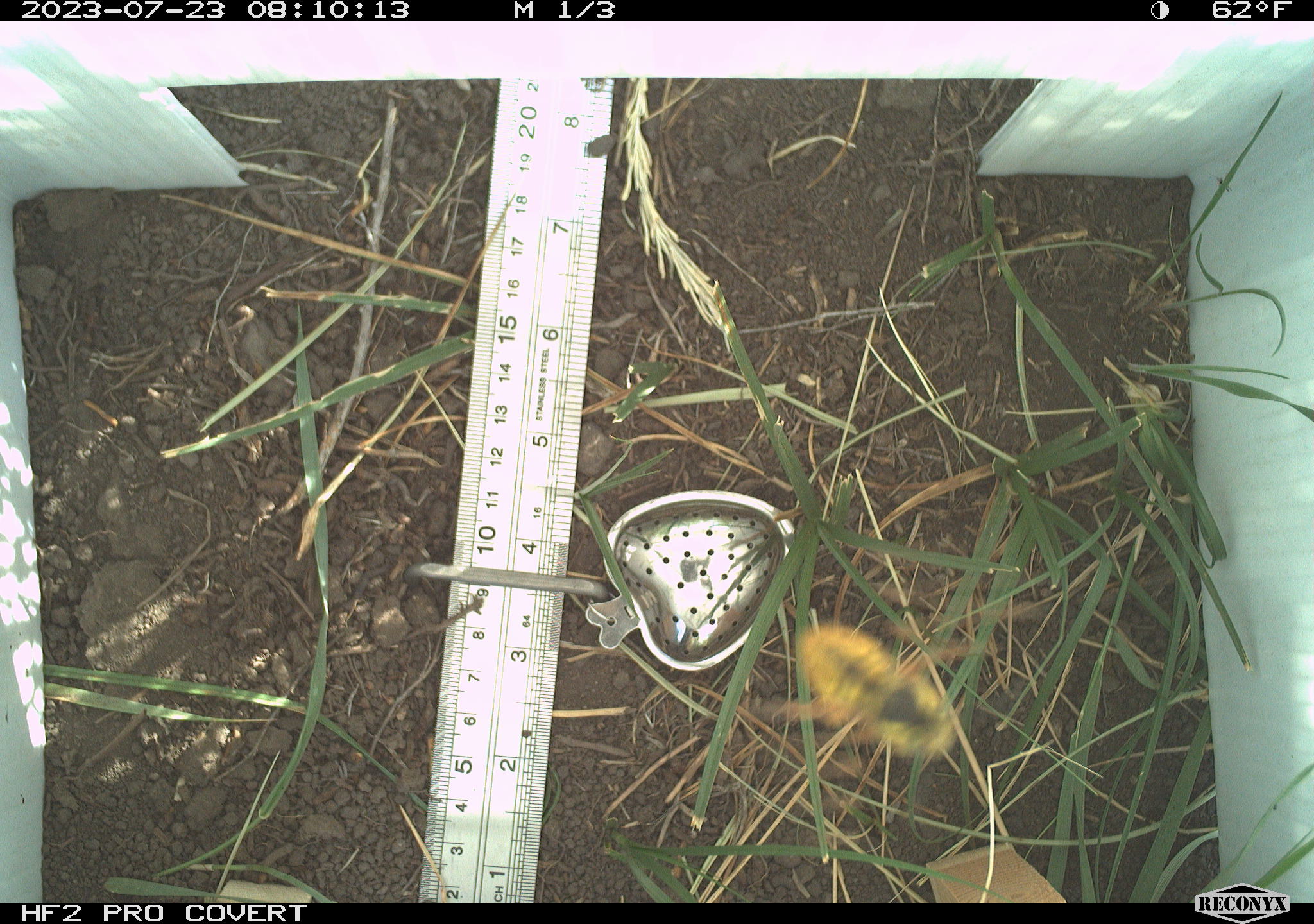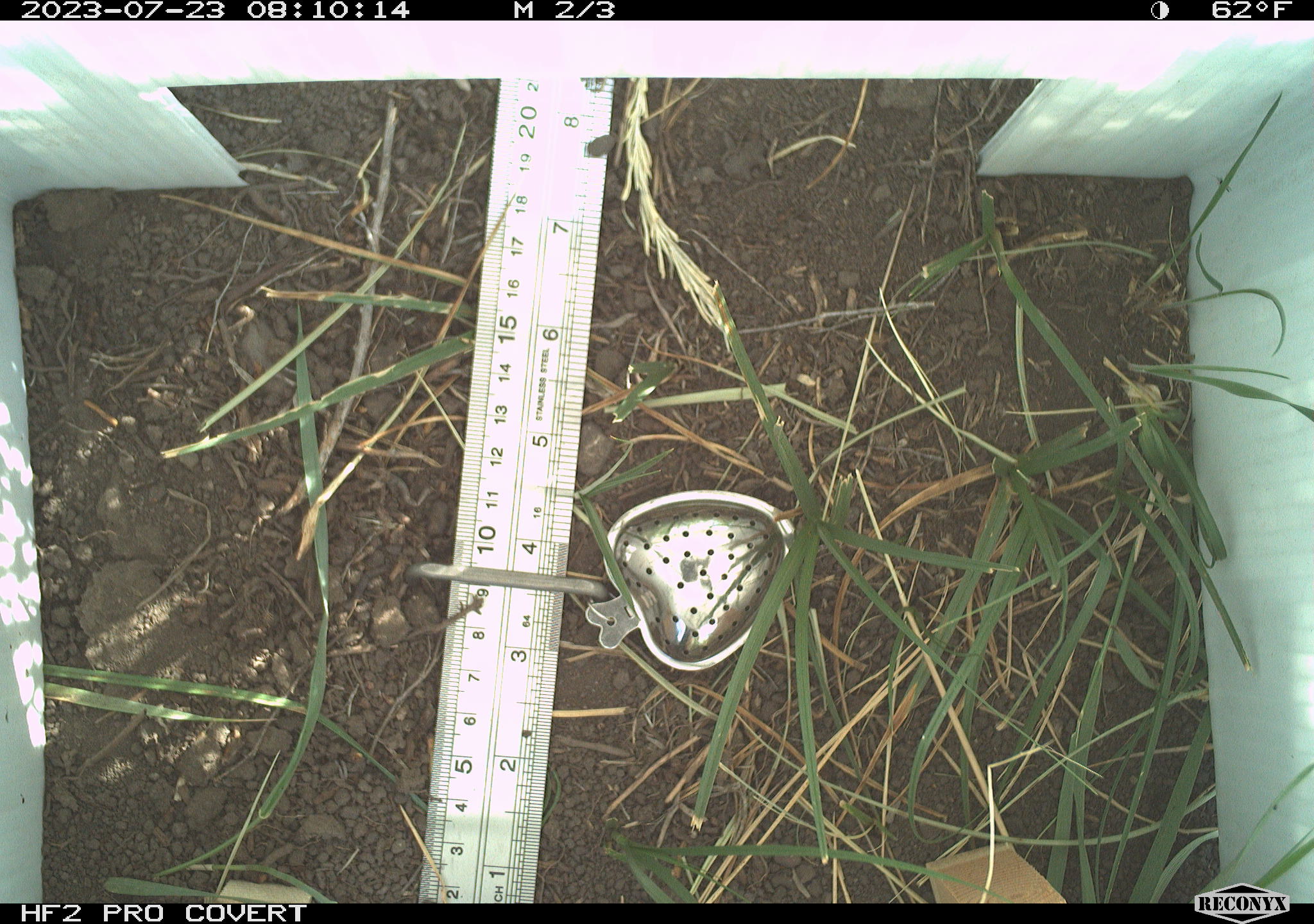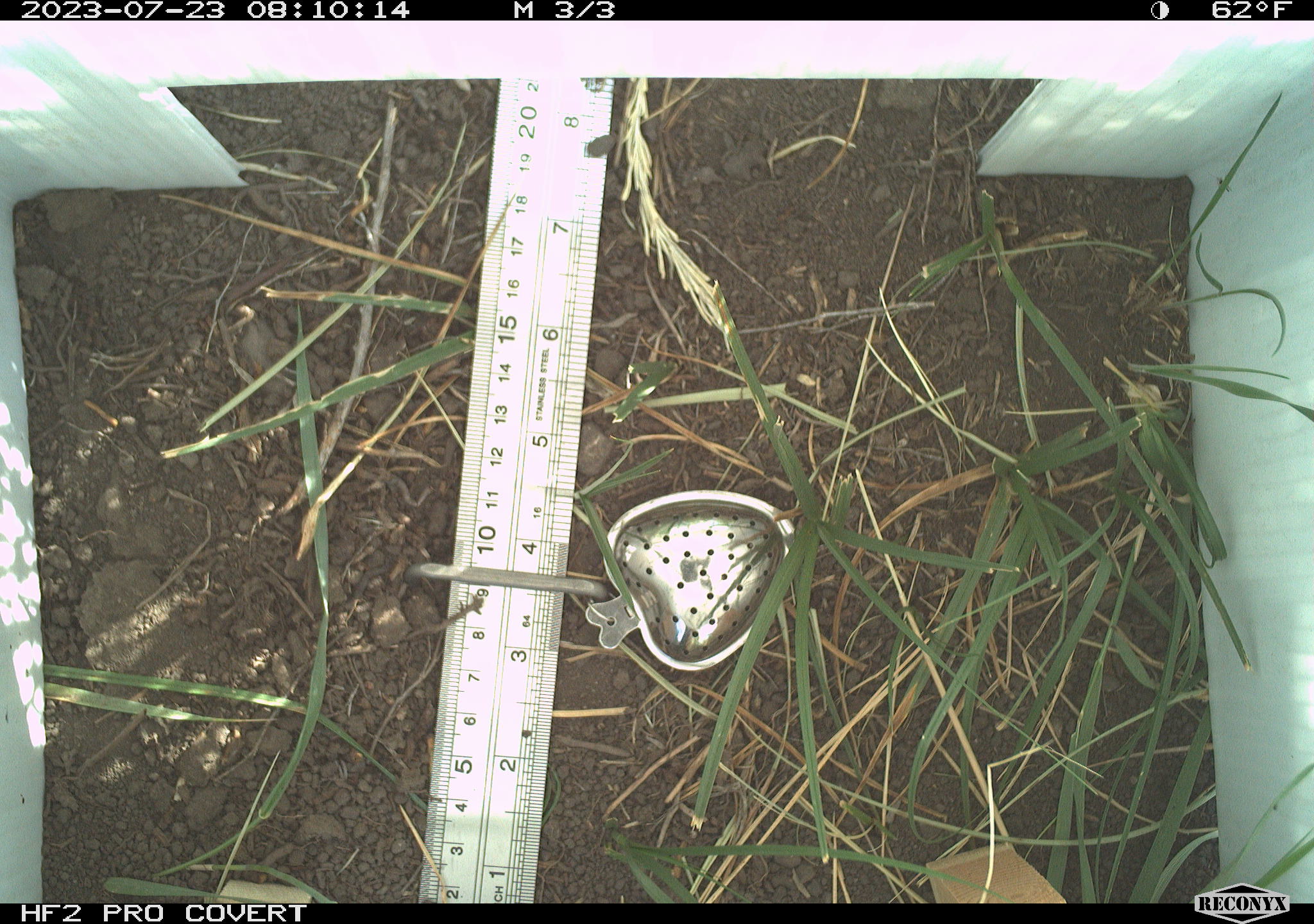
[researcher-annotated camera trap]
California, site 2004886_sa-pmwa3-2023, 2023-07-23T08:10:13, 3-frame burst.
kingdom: Animalia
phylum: Arthropoda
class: Insecta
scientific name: Insecta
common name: insect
Insect (Insecta).